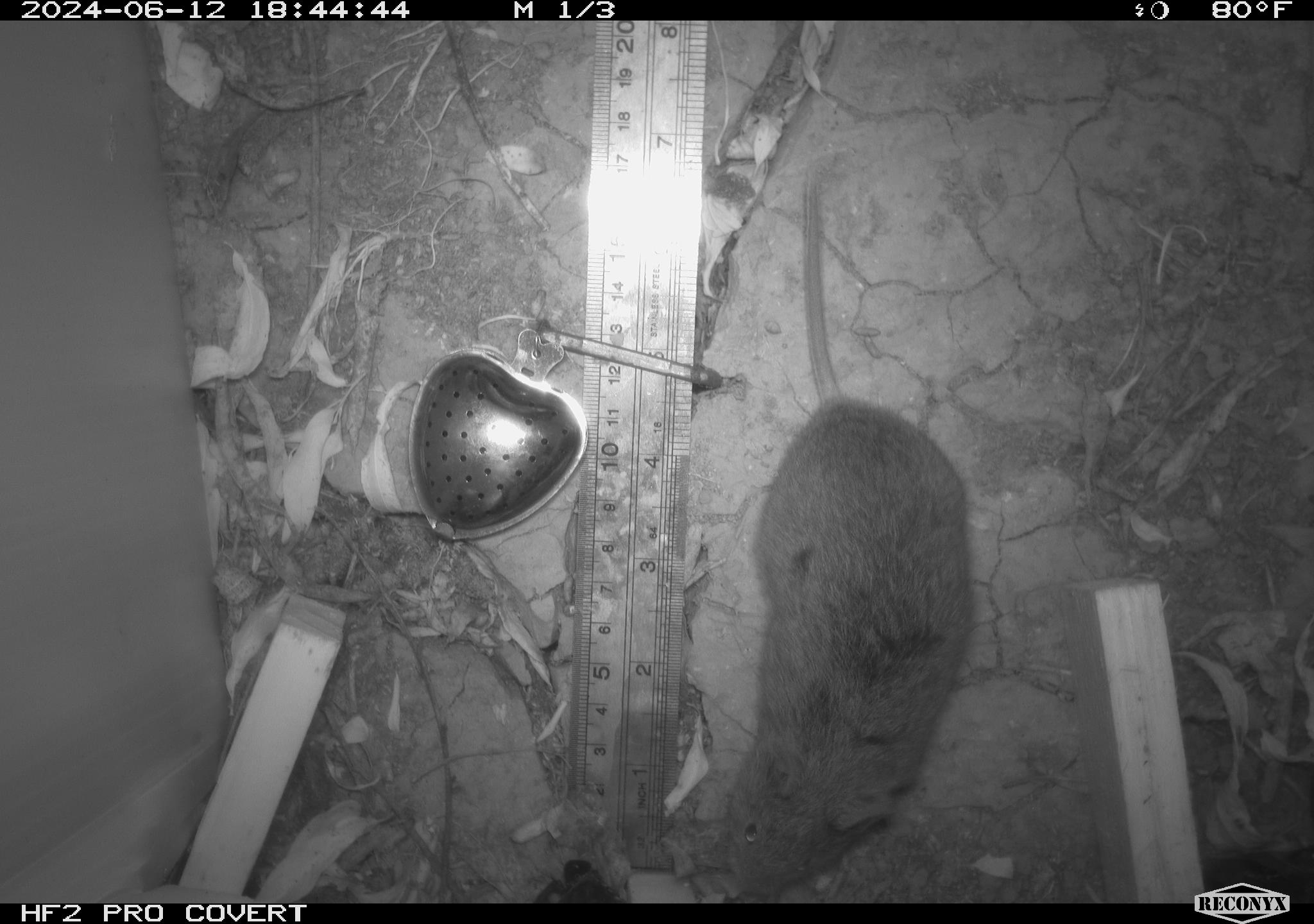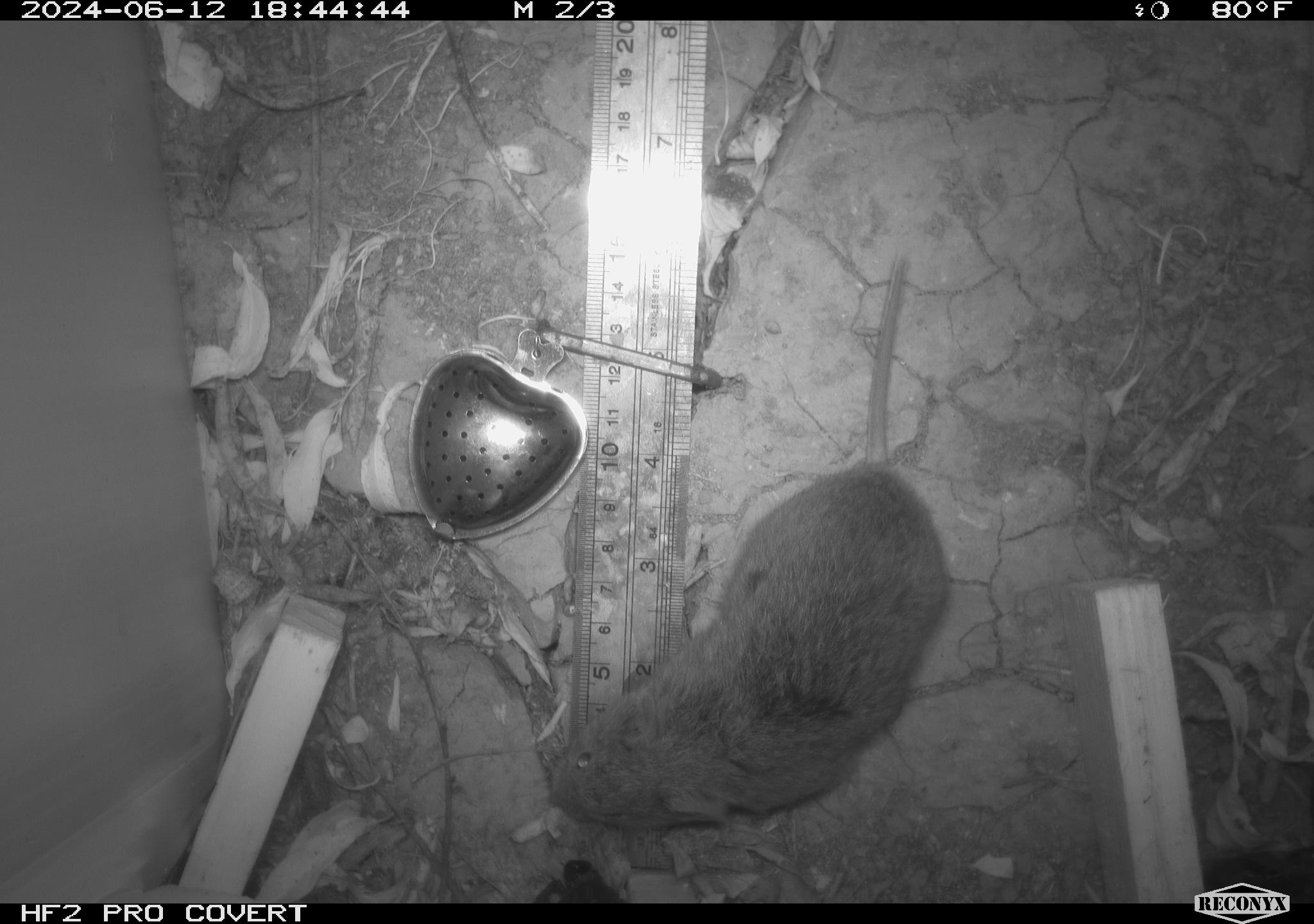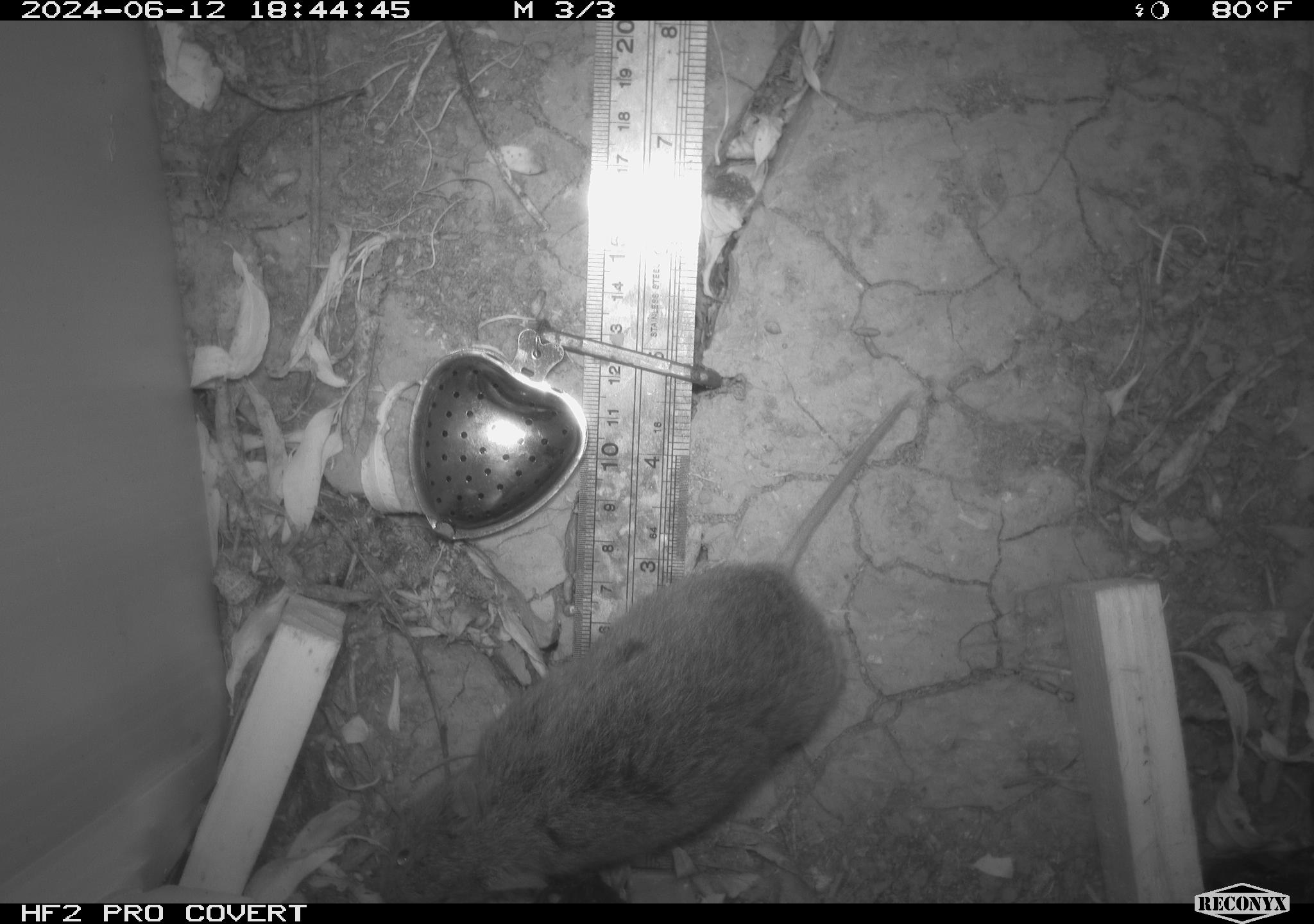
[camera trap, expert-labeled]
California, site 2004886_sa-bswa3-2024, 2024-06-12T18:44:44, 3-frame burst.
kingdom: Animalia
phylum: Chordata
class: Mammalia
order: Rodentia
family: Cricetidae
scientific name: Arvicolinae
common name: voles, lemmings, and muskrats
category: arvicolinae subfamily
Arvicolinae subfamily (voles, lemmings, and muskrats) (Arvicolinae).